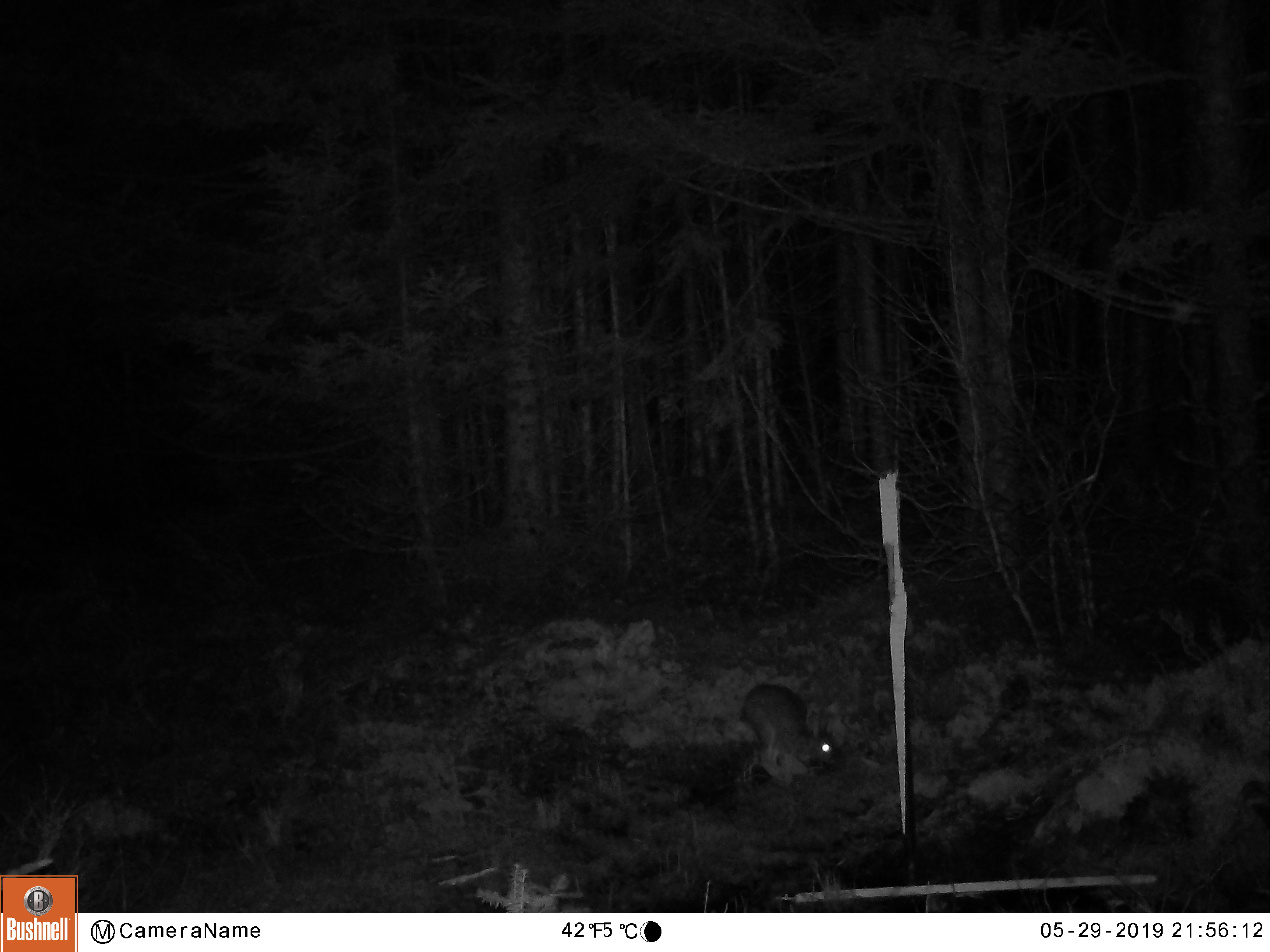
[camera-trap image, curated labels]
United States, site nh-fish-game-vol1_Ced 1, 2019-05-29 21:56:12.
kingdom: Animalia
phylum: Chordata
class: Mammalia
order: Lagomorpha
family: Leporidae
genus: Lepus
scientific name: Lepus americanus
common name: snowshoe hare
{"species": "snowshoe hare (Lepus americanus)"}